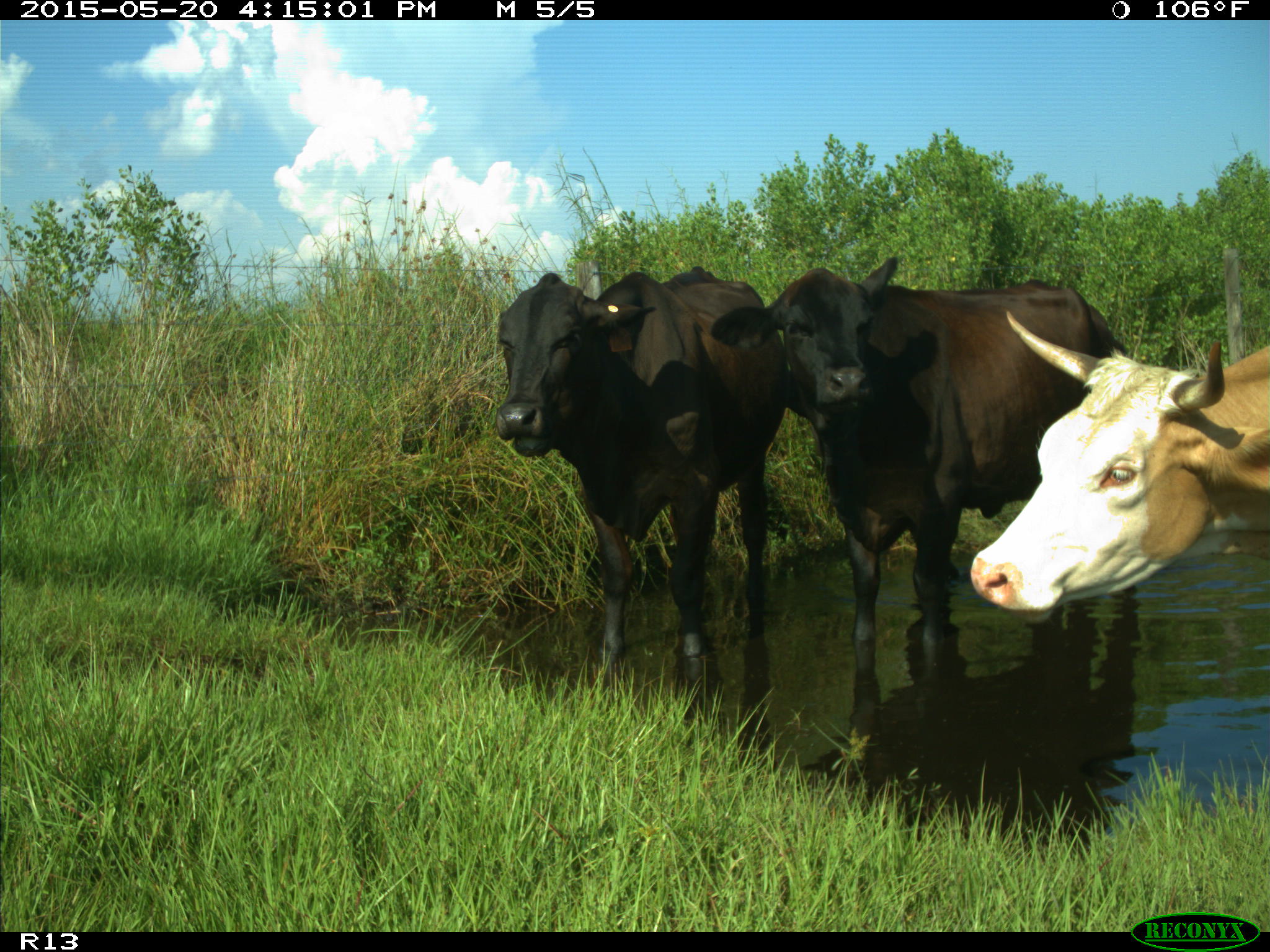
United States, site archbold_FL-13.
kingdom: Animalia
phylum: Chordata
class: Mammalia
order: Artiodactyla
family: Bovidae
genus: Bos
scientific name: Bos taurus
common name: domestic cow